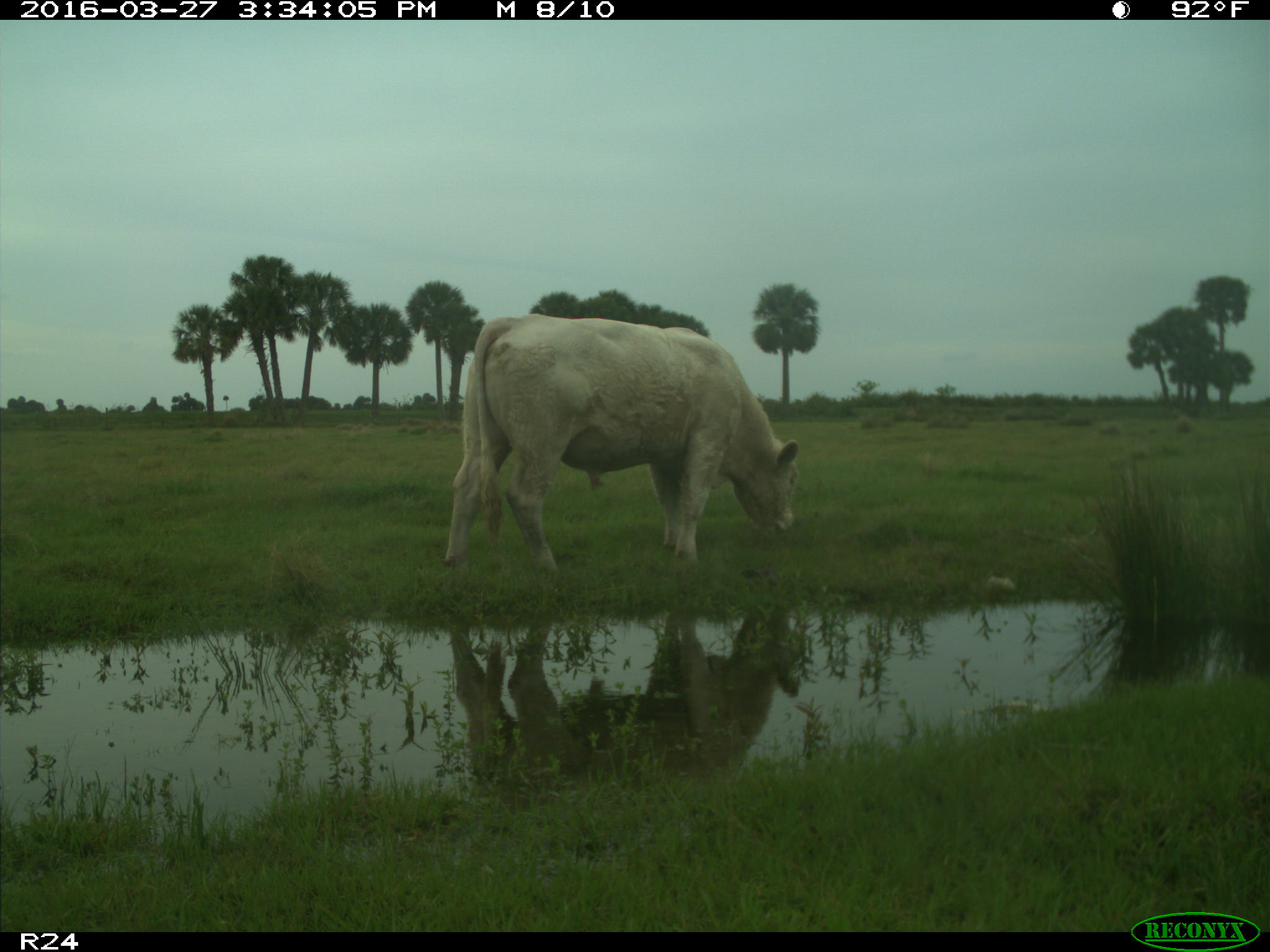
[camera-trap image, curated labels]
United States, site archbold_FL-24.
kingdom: Animalia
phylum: Chordata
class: Mammalia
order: Artiodactyla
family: Bovidae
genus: Bos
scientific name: Bos taurus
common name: domestic cow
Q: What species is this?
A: Bos taurus (domestic cow).